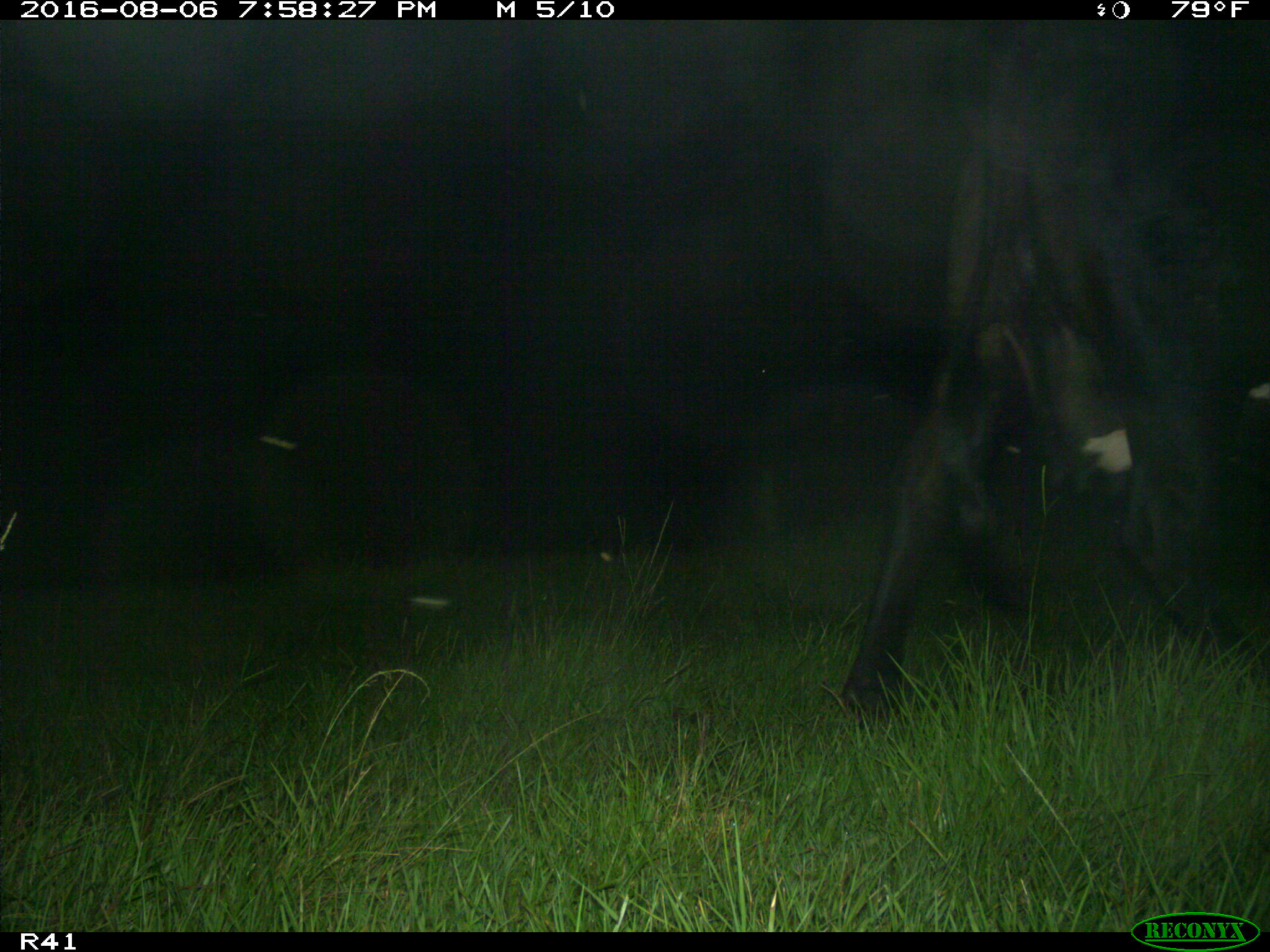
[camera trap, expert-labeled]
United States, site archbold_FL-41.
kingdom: Animalia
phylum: Chordata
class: Mammalia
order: Artiodactyla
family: Bovidae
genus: Bos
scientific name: Bos taurus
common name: domestic cow